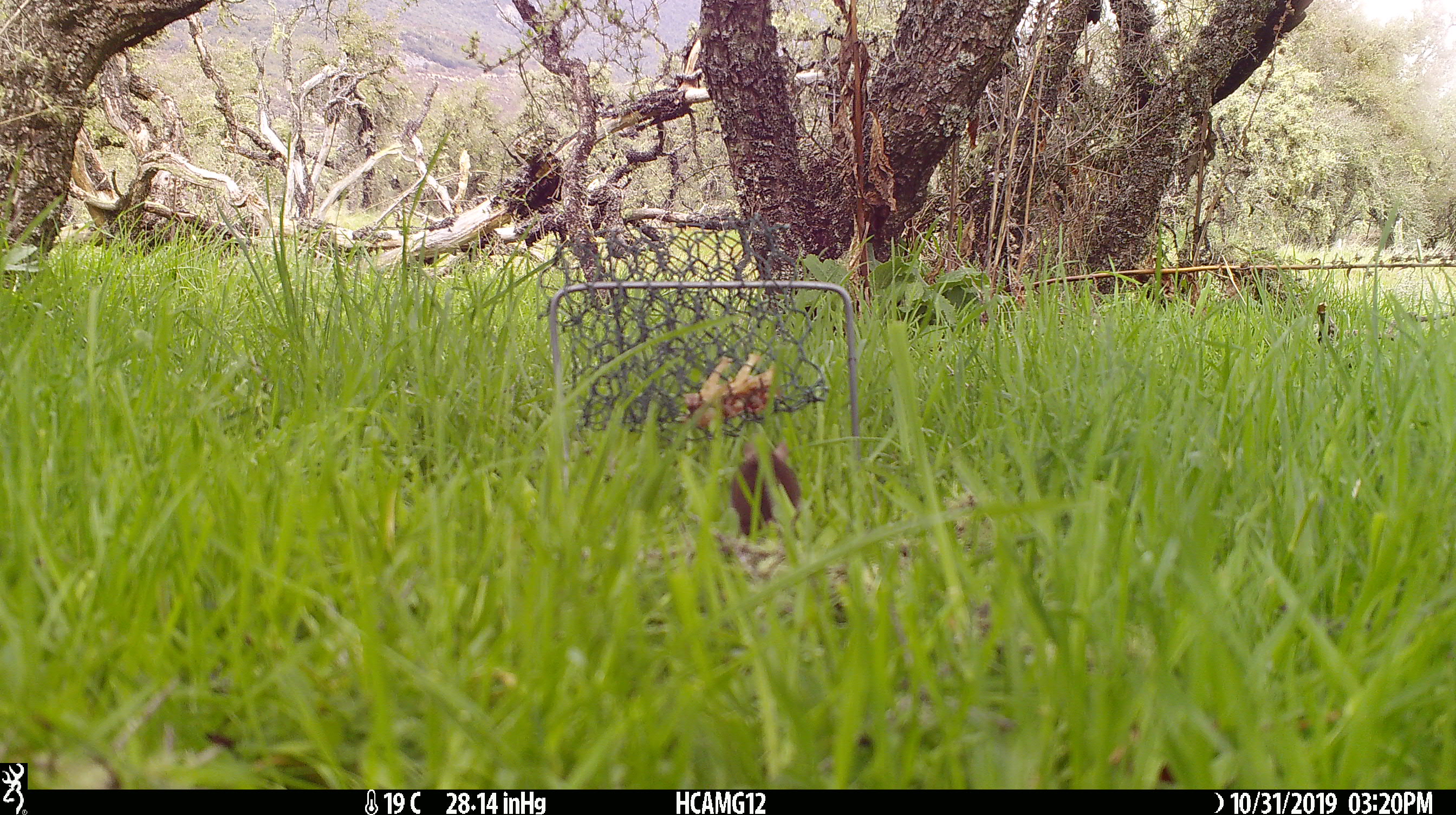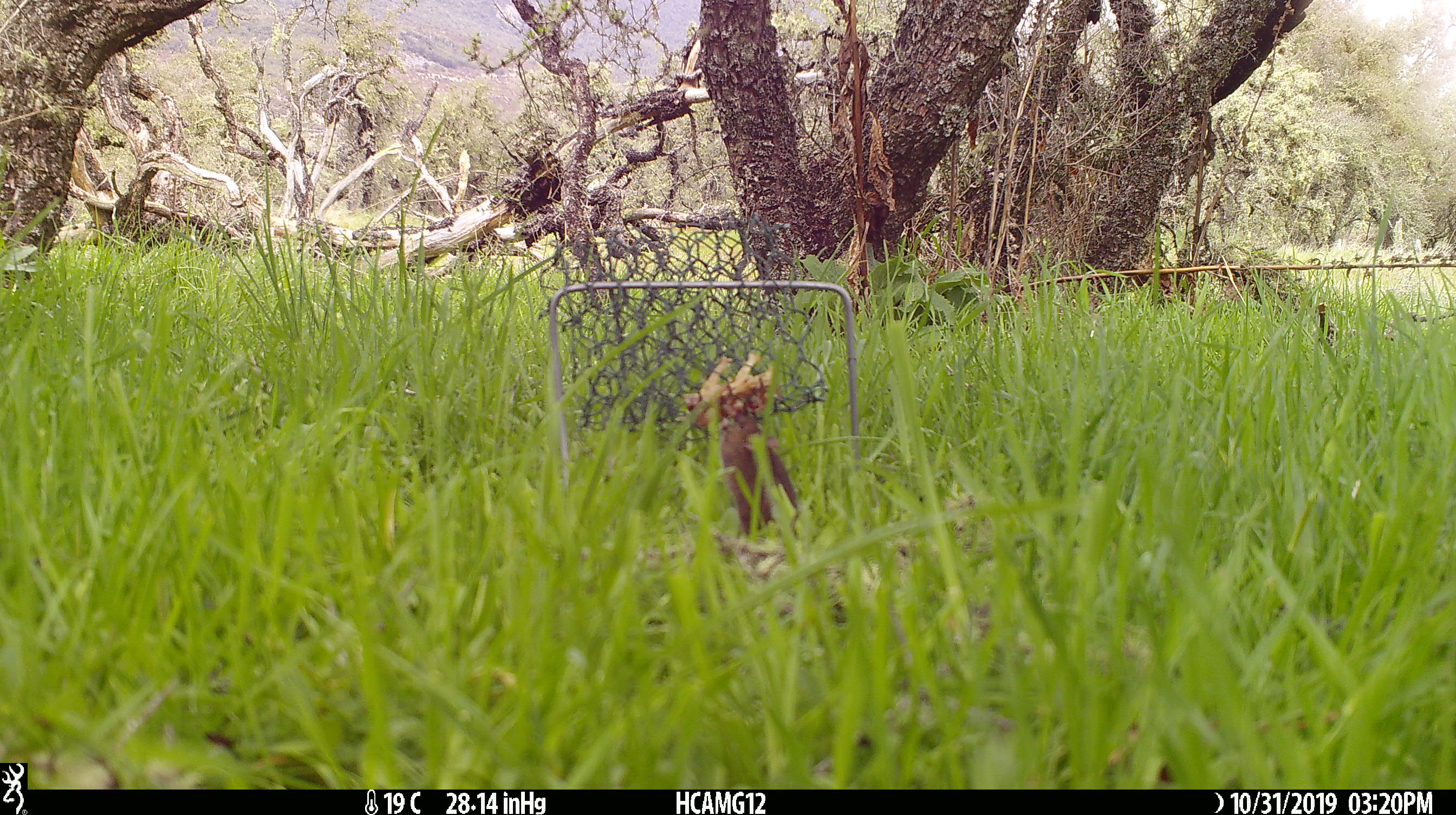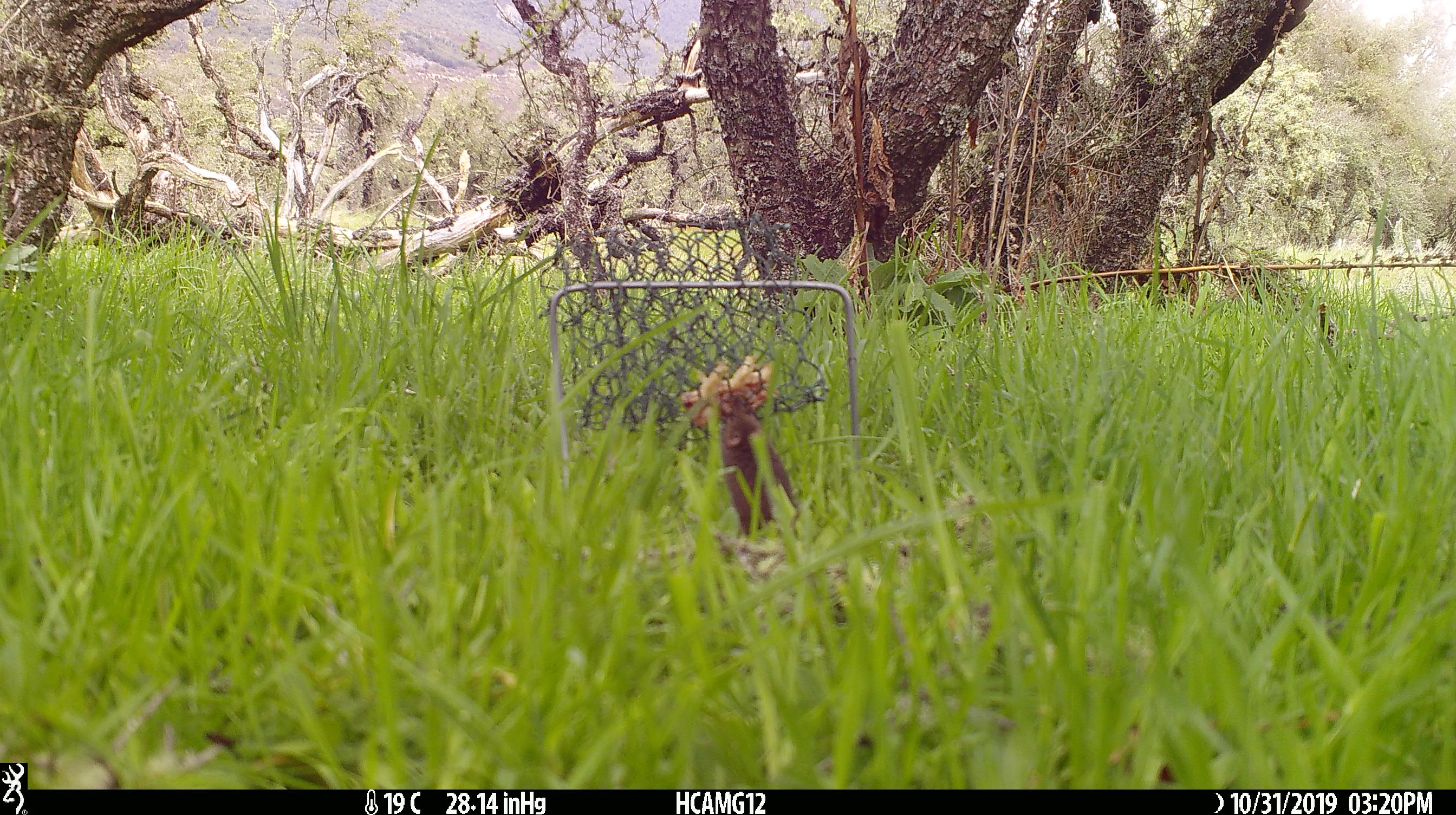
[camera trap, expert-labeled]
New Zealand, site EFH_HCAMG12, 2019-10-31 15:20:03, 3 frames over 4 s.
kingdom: Animalia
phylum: Chordata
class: Mammalia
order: Rodentia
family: Muridae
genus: Mus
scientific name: Mus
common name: mouse